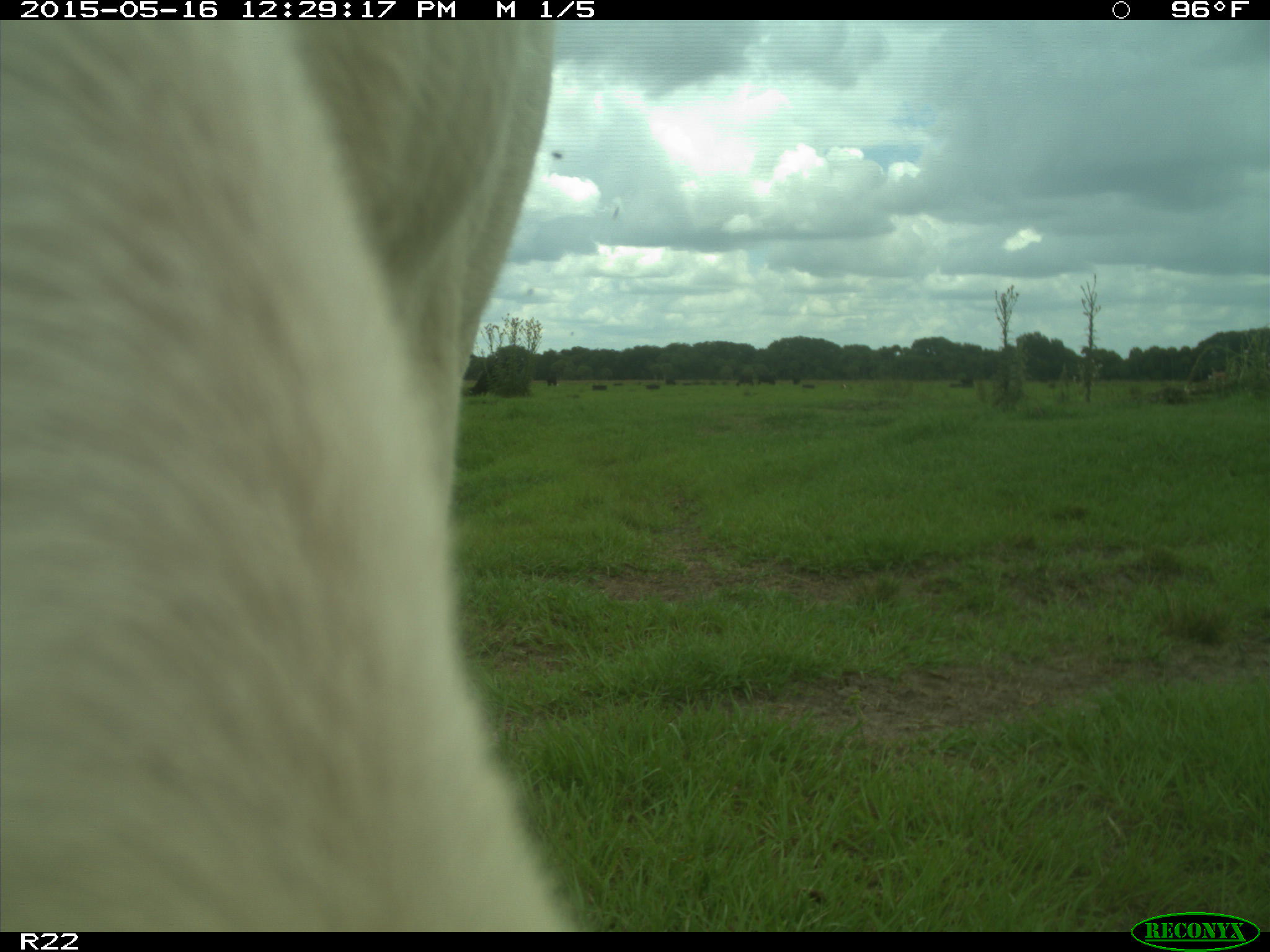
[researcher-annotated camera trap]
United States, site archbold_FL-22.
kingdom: Animalia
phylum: Chordata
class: Mammalia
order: Artiodactyla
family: Bovidae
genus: Bos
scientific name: Bos taurus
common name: domestic cow